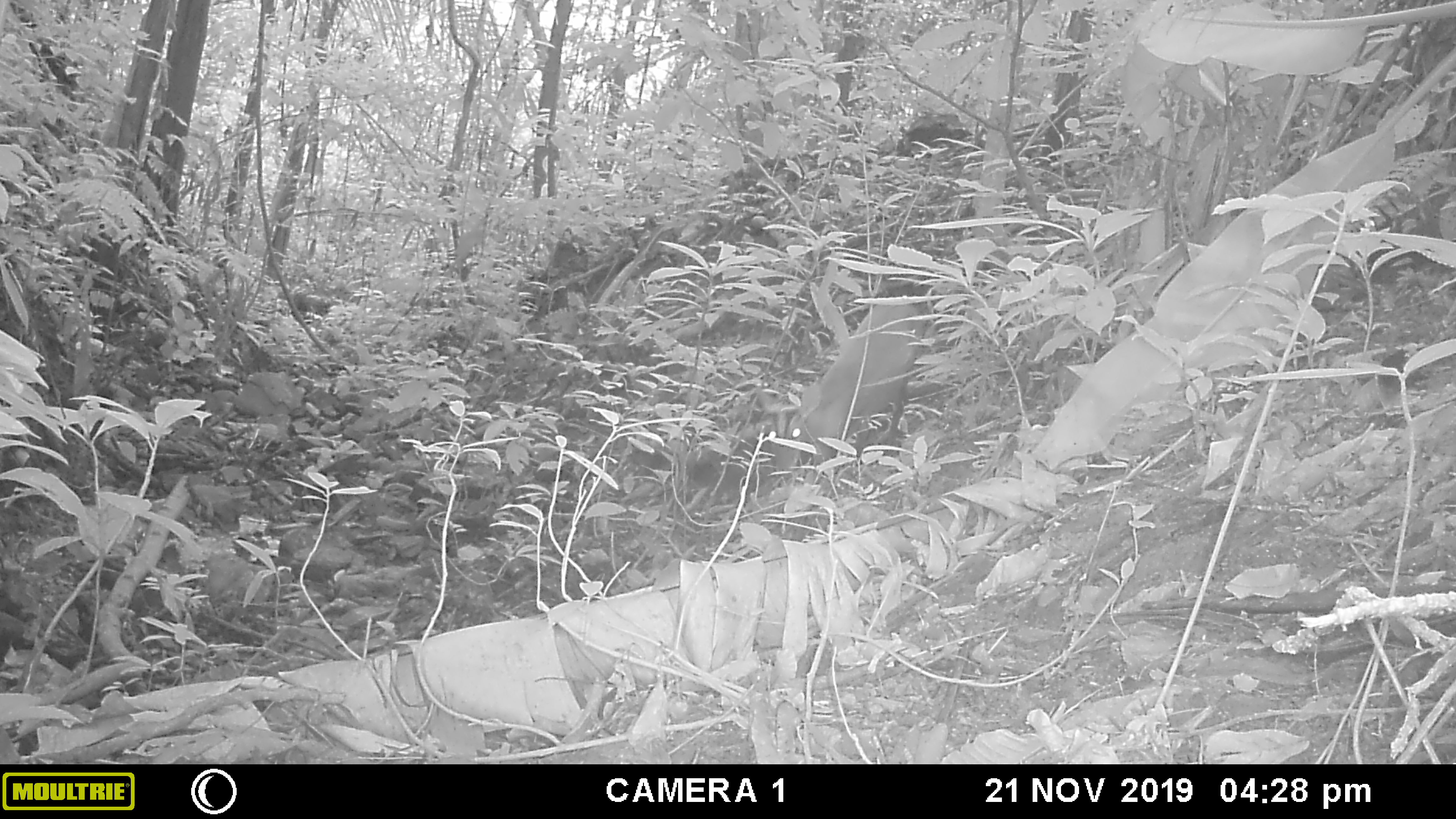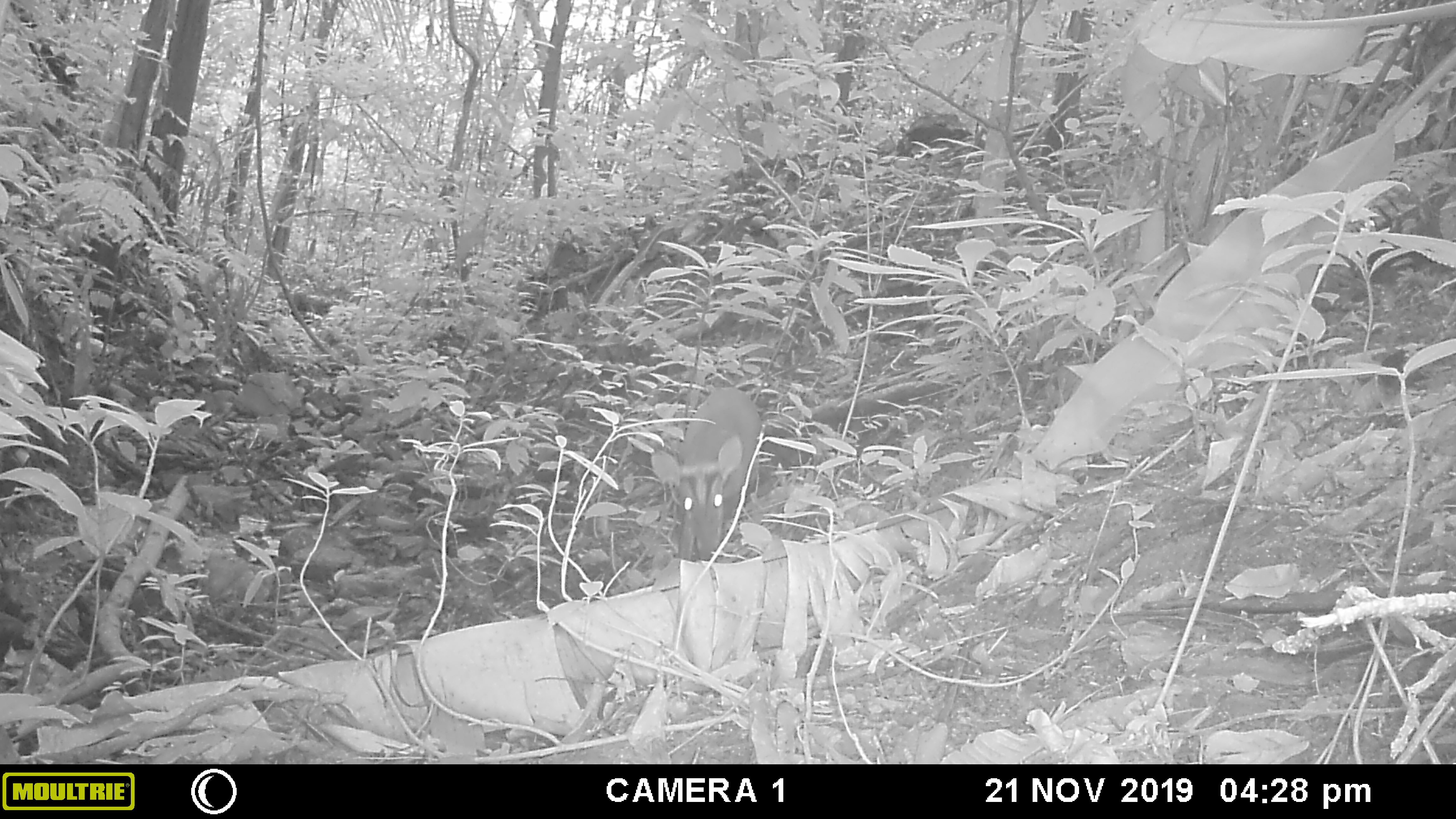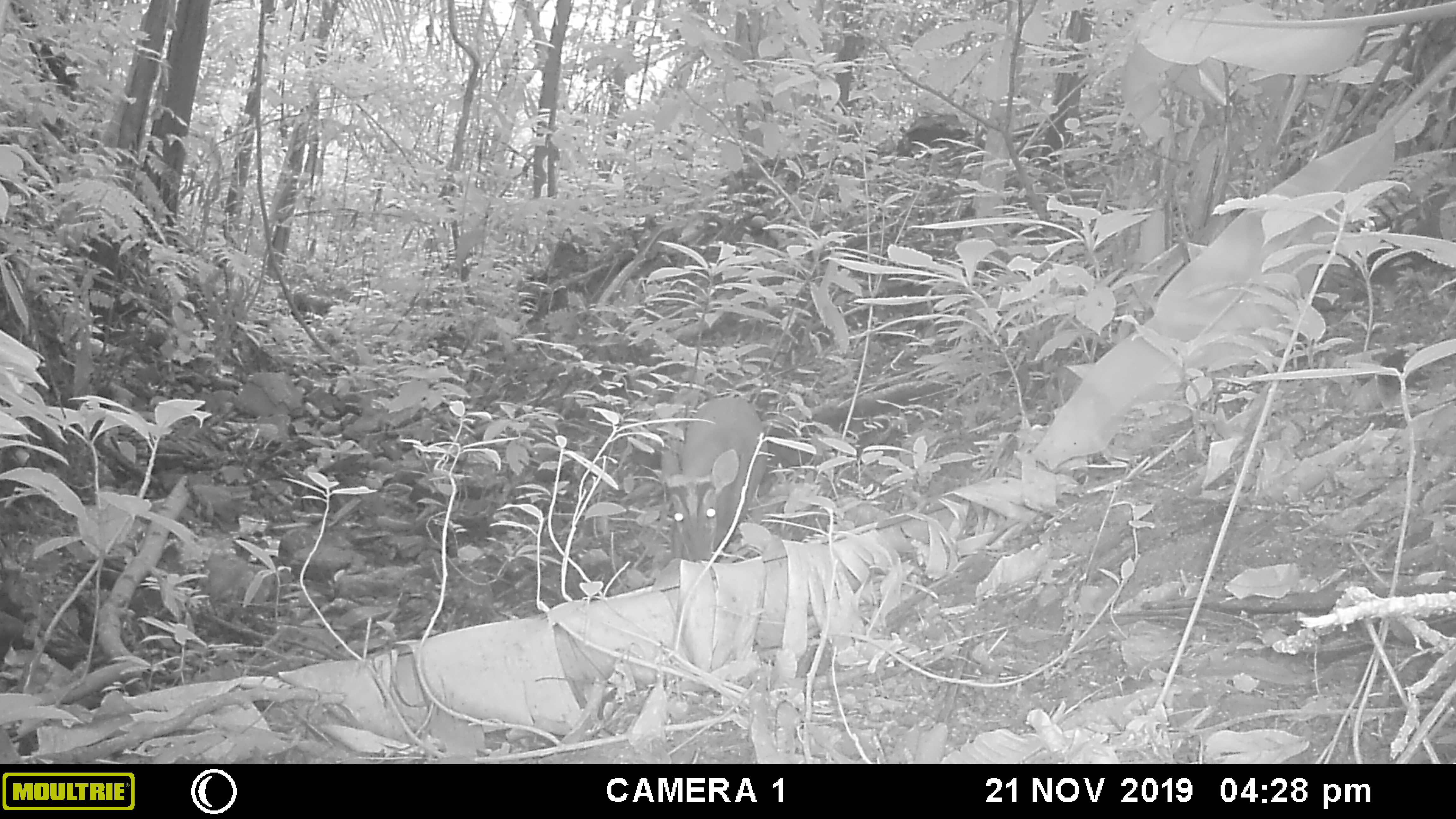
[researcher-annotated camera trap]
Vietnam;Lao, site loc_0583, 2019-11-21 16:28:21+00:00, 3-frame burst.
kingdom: Animalia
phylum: Chordata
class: Mammalia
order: Artiodactyla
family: Cervidae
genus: Muntiacus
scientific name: Muntiacus muntjak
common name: red muntjac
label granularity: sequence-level